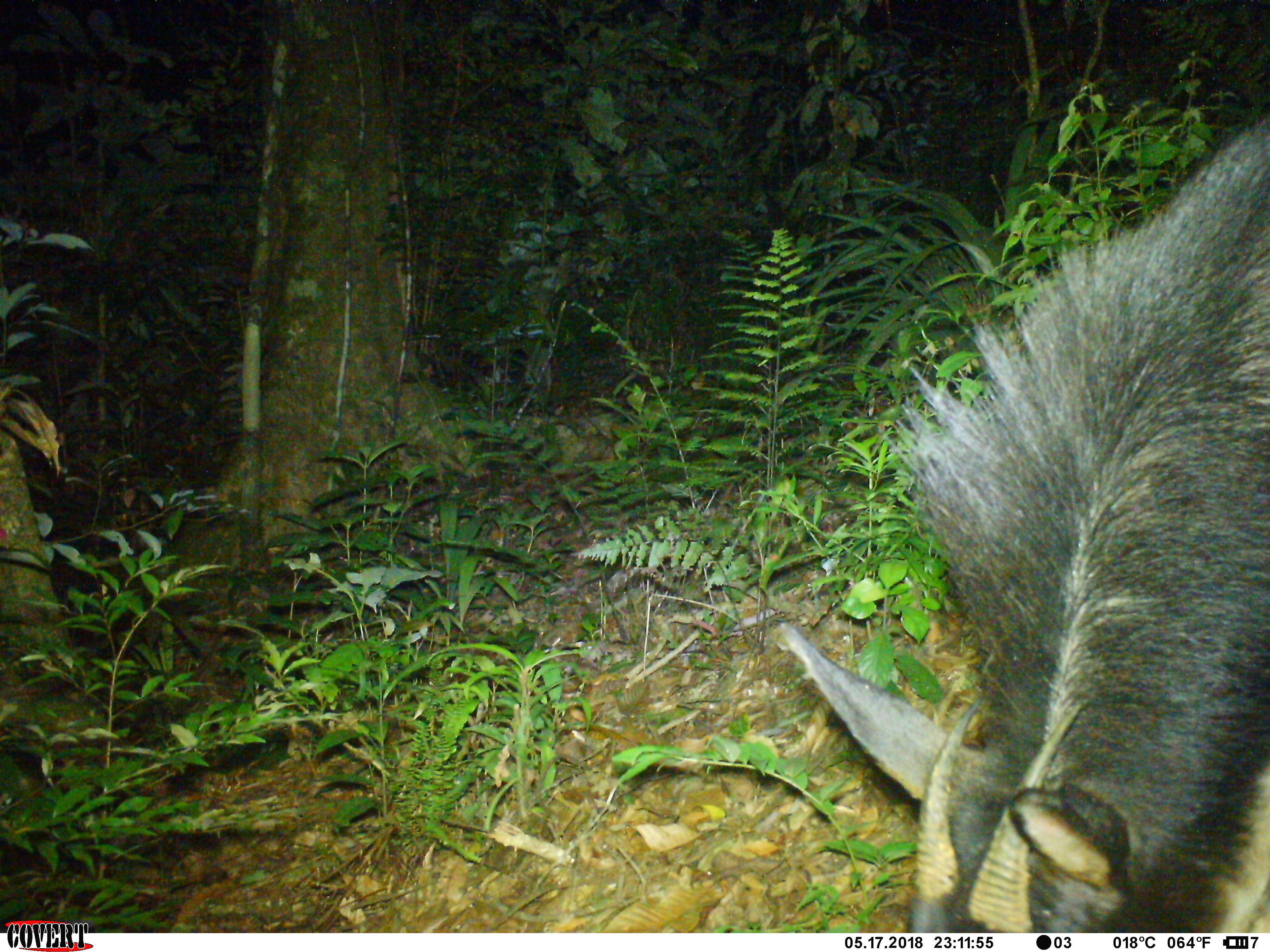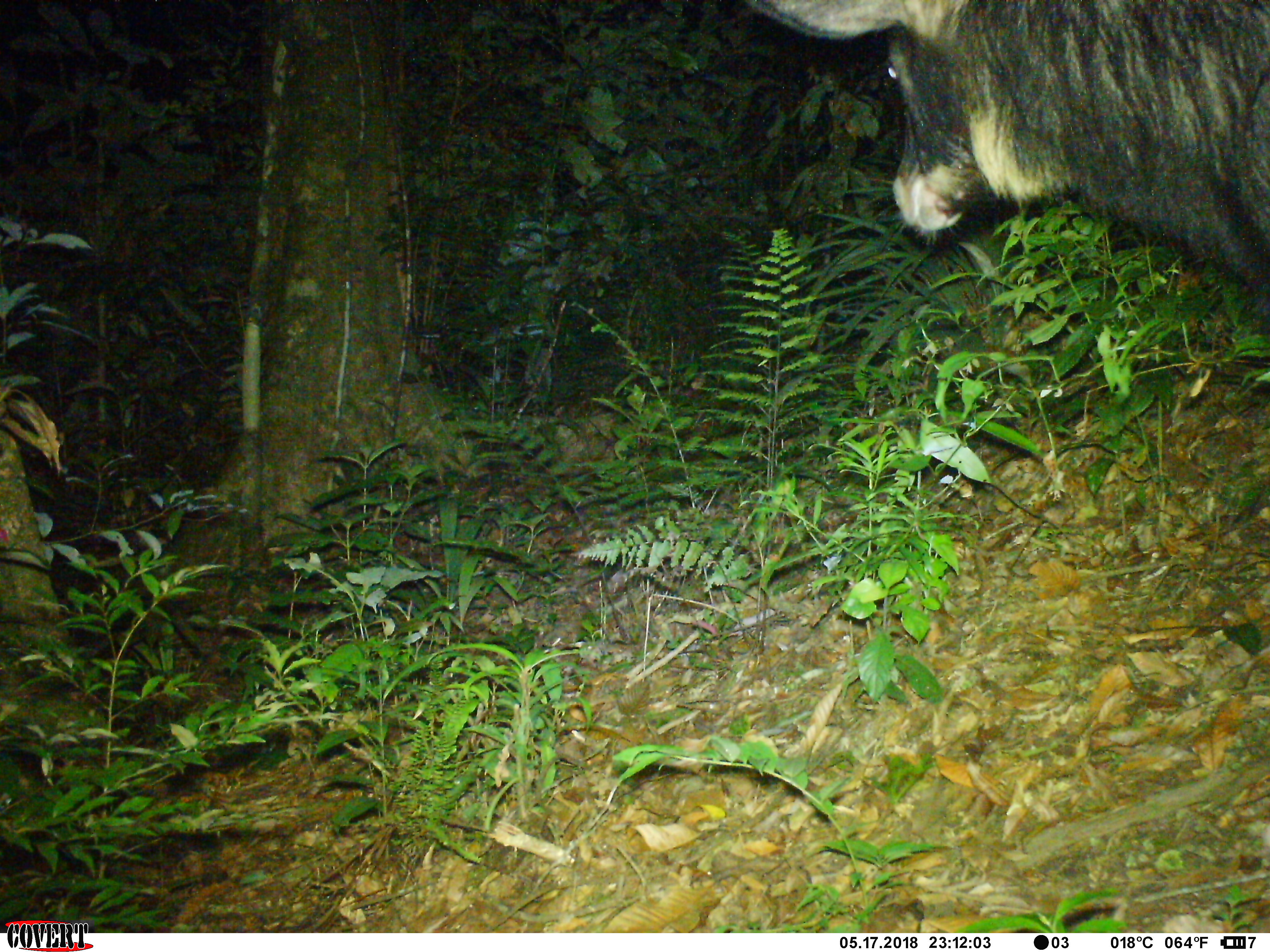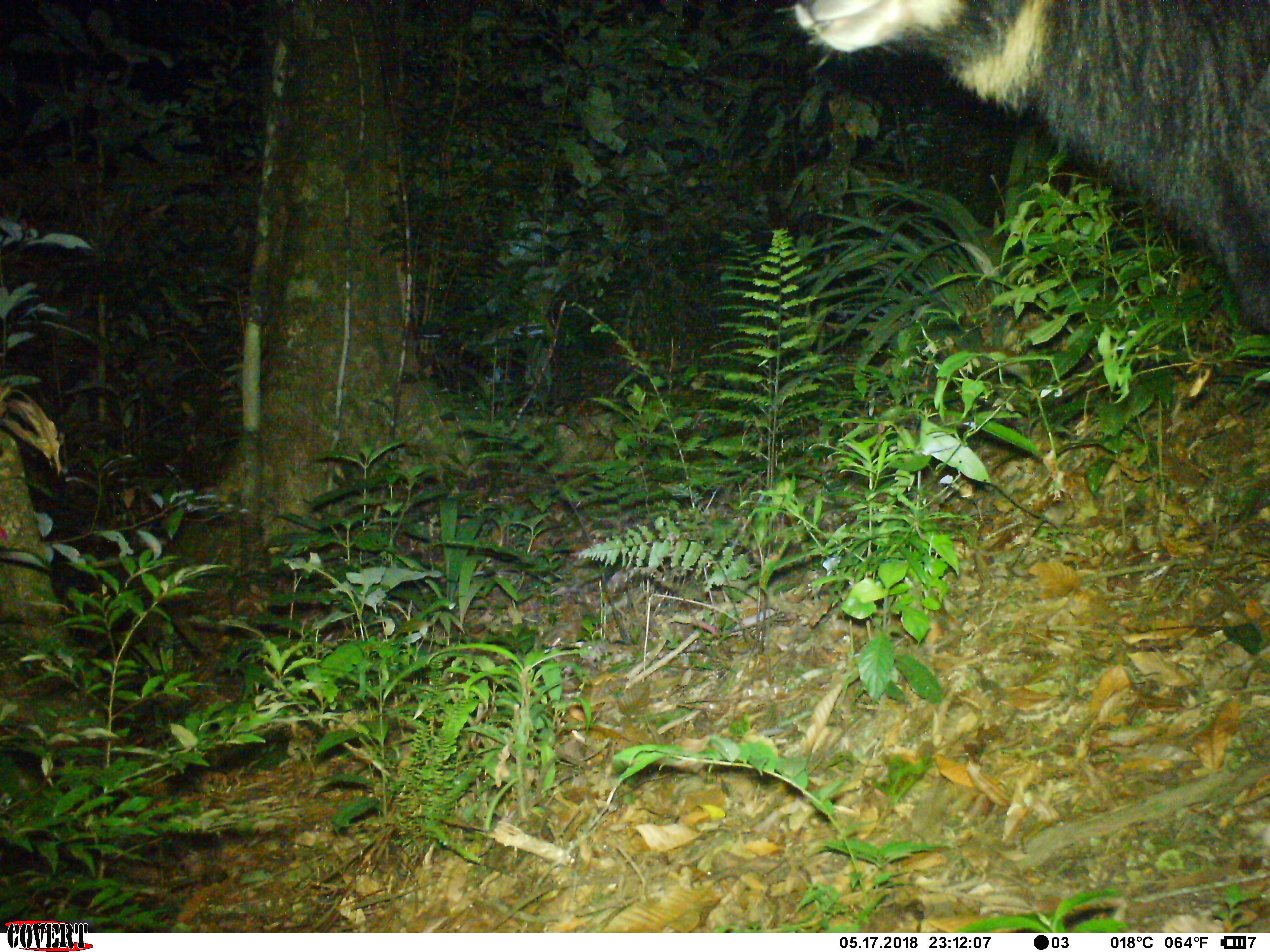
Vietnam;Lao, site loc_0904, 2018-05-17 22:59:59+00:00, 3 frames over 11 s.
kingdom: Animalia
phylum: Chordata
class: Mammalia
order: Artiodactyla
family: Bovidae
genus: Capricornis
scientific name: Capricornis sumatraensis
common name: chinese serow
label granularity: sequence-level